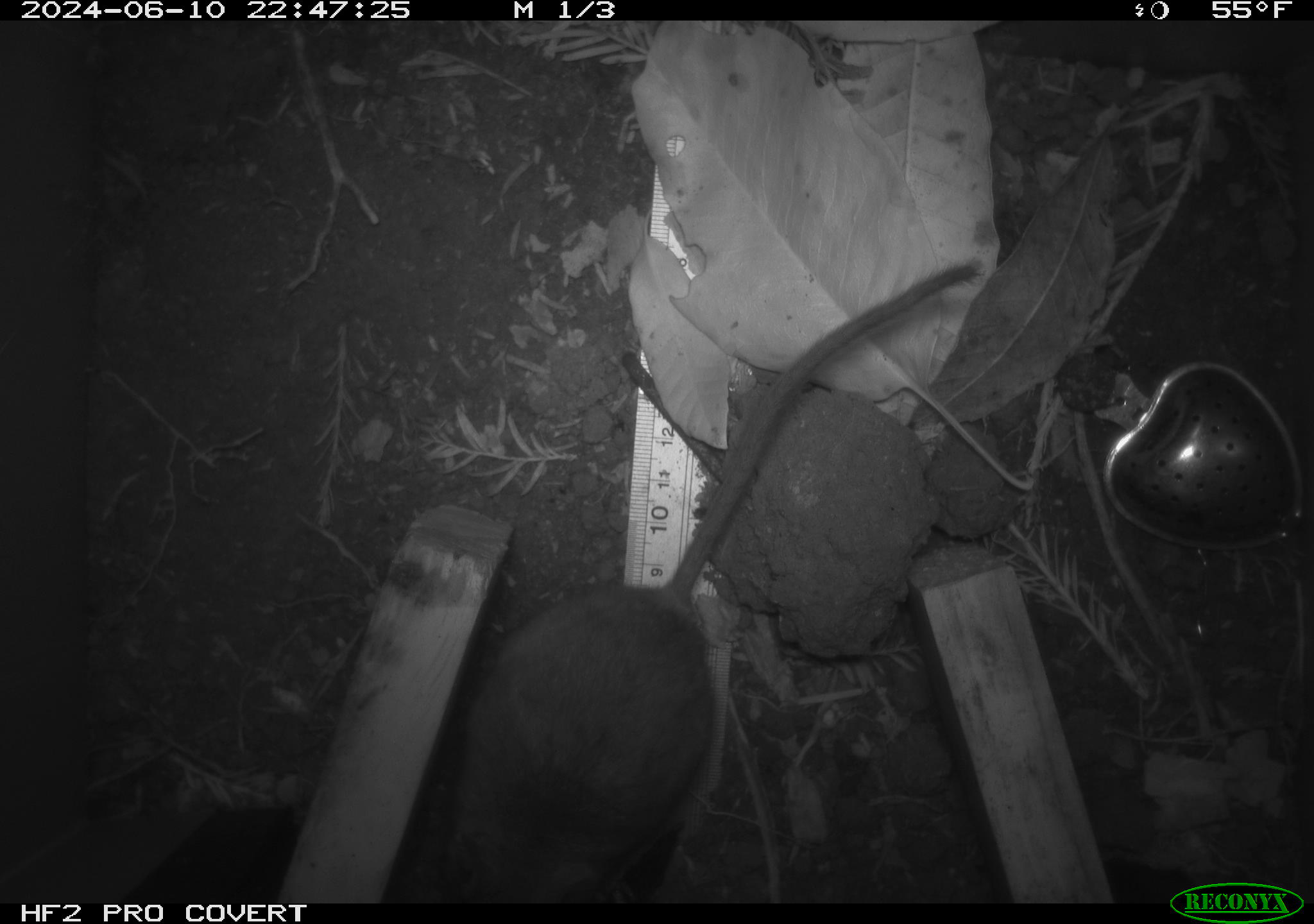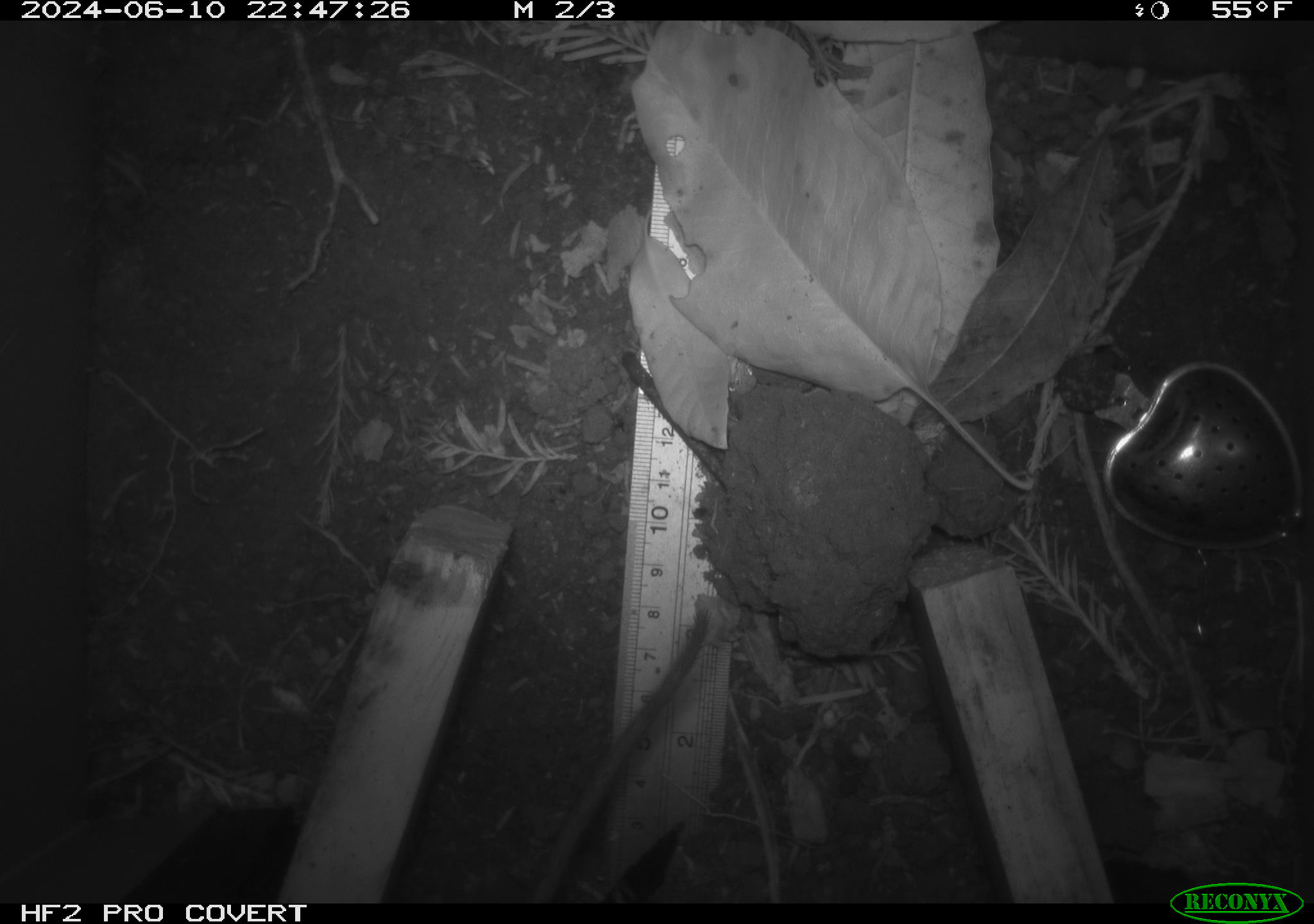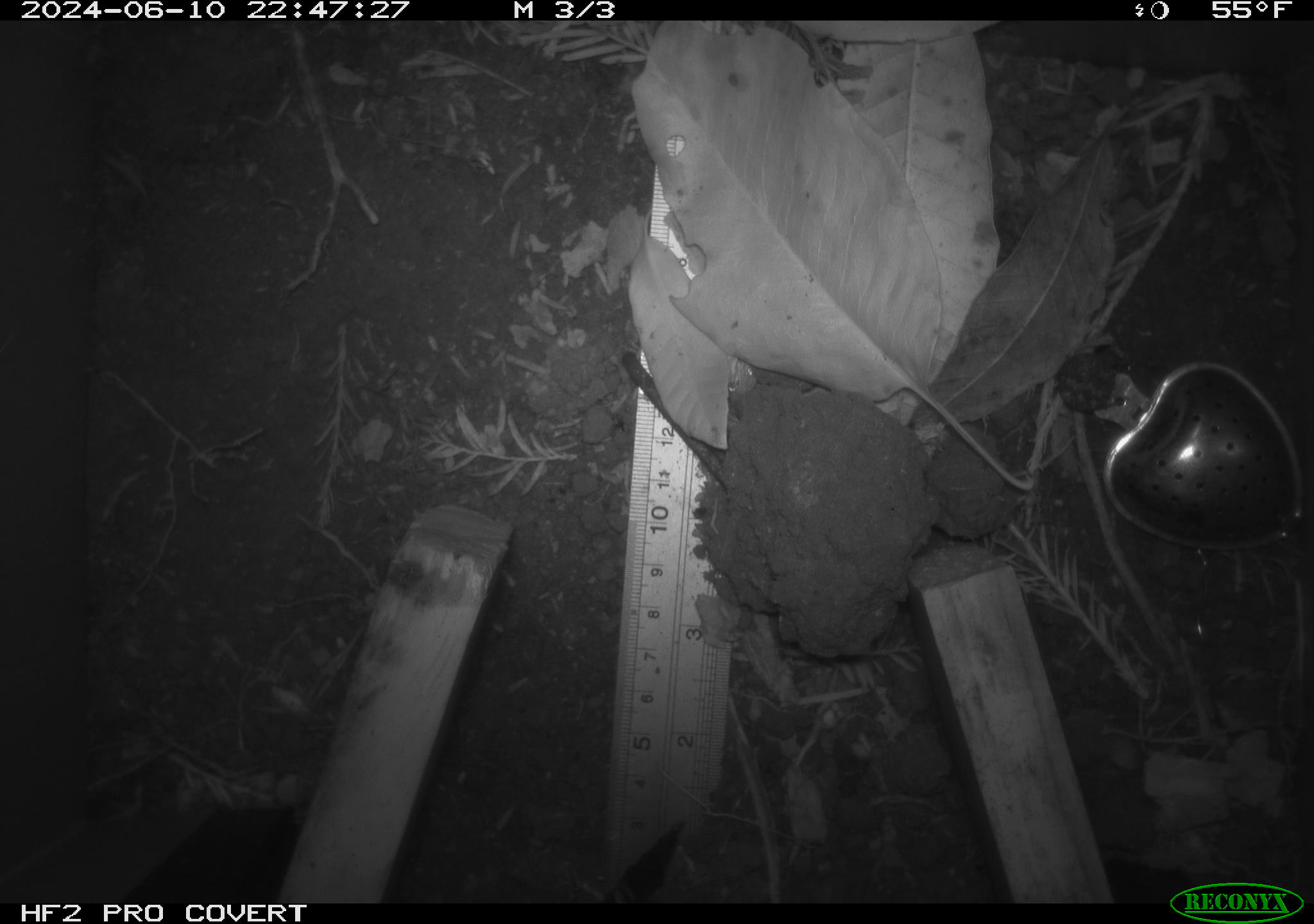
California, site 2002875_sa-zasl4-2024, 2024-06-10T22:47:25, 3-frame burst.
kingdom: Animalia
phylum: Chordata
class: Mammalia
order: Rodentia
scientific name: Rodentia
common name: rodent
Rodent (Rodentia).